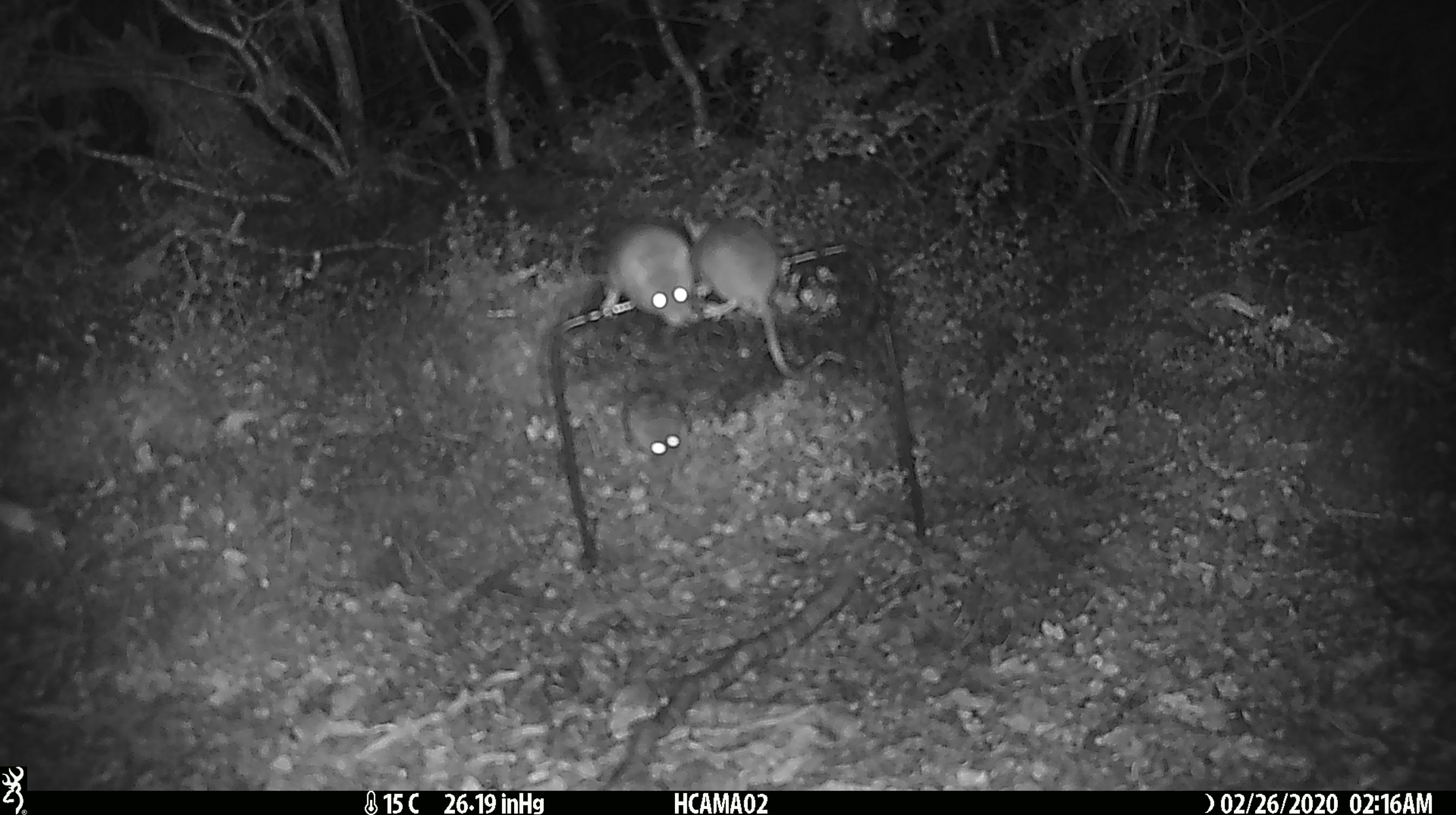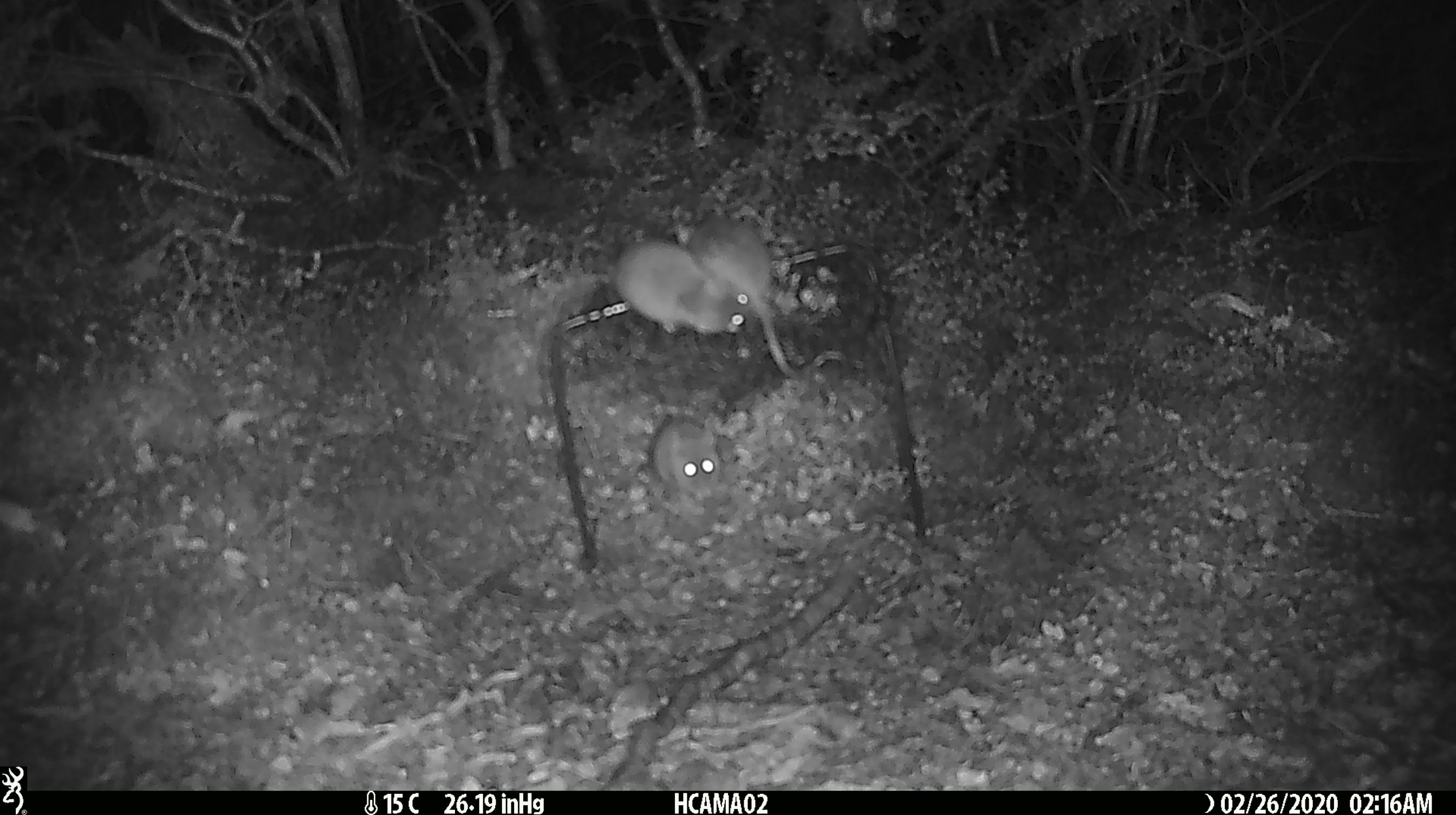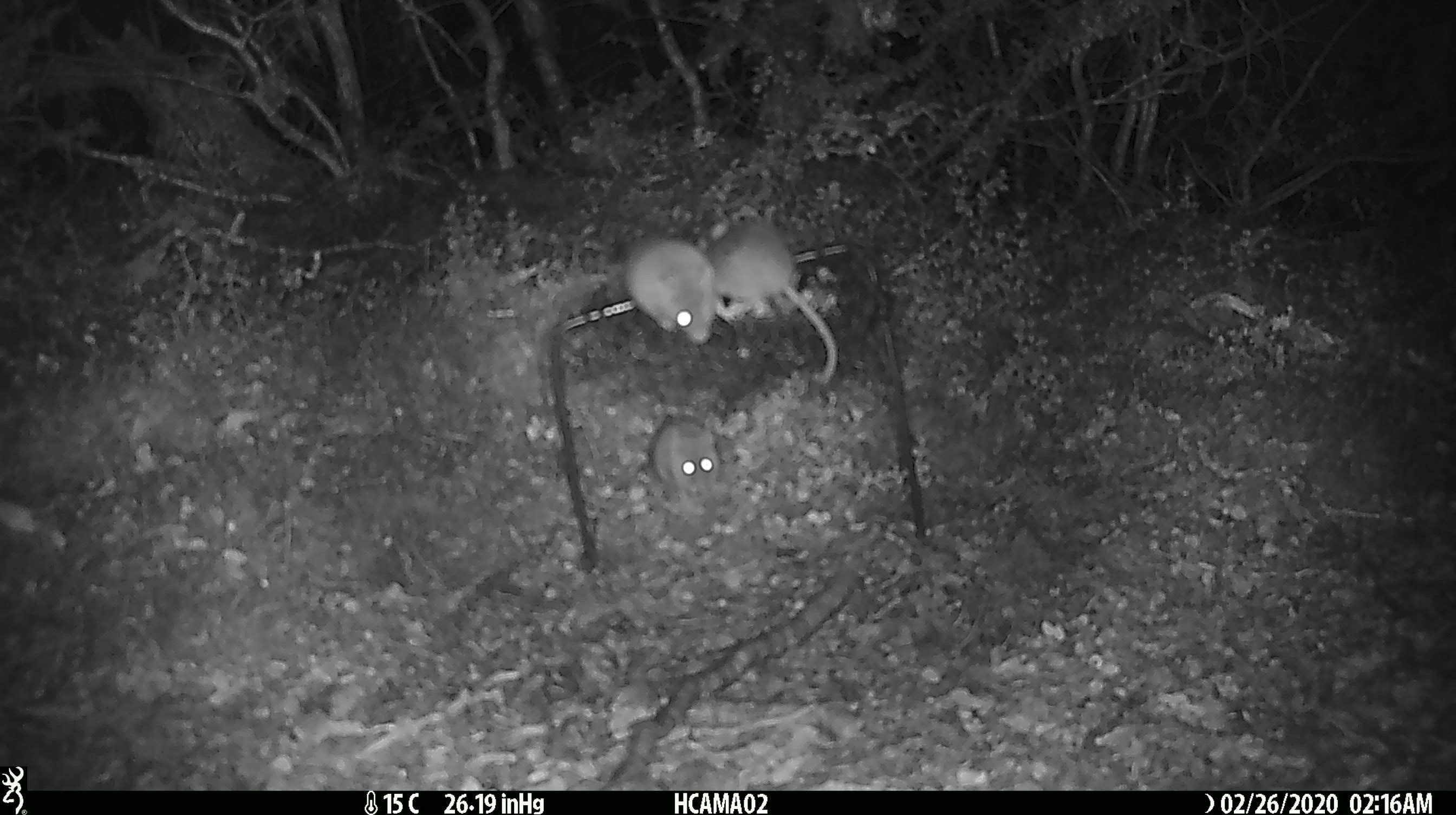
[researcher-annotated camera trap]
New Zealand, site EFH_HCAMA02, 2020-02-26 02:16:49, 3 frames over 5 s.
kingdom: Animalia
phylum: Chordata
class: Mammalia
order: Rodentia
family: Muridae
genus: Mus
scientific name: Mus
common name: mouse